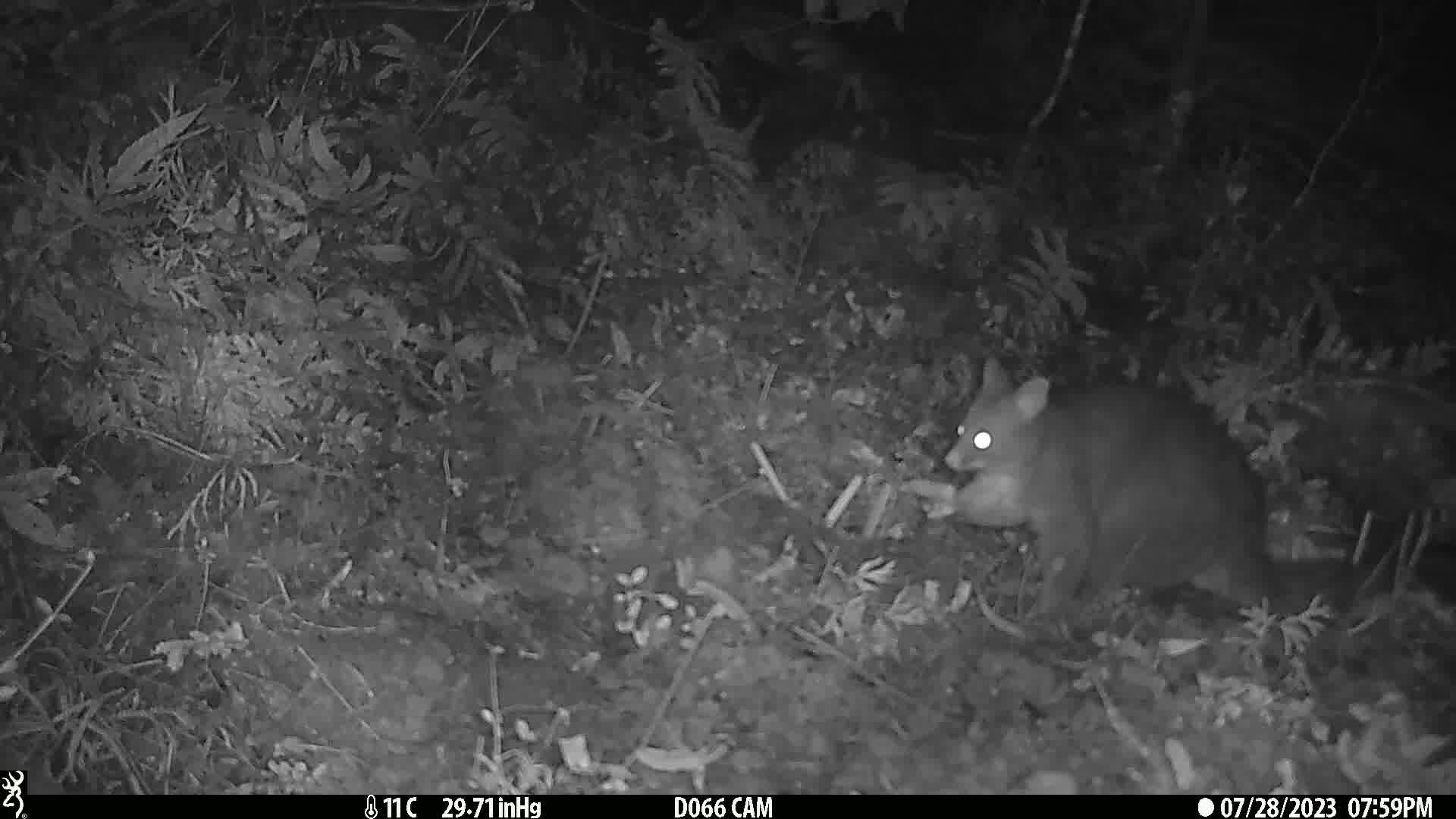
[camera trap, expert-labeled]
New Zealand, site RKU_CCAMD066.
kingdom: Animalia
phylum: Chordata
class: Mammalia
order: Diprotodontia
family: Phalangeridae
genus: Trichosurus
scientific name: Trichosurus vulpecula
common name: common brushtail possum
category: possum